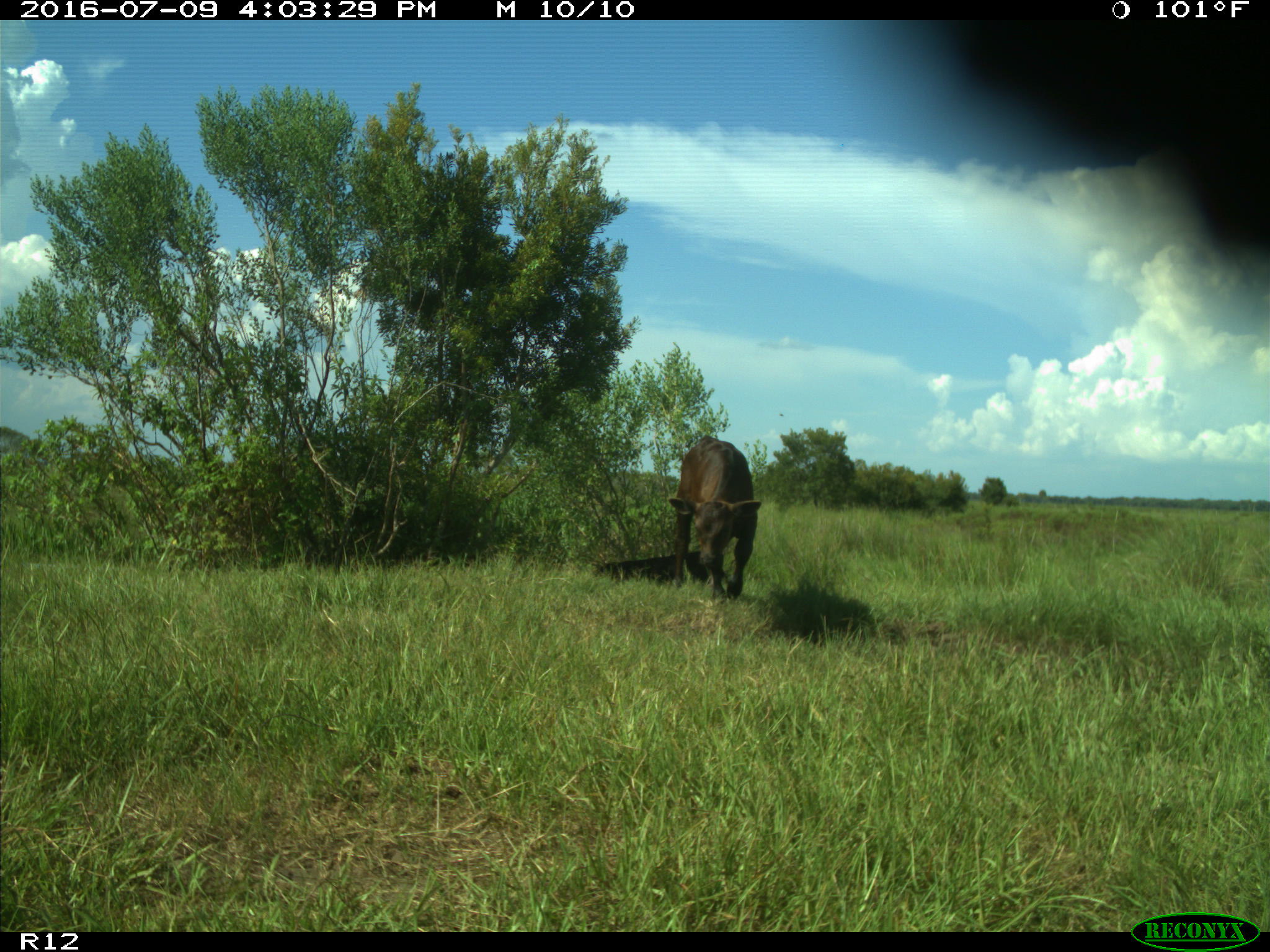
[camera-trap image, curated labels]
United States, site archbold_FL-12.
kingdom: Animalia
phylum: Chordata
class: Mammalia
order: Artiodactyla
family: Bovidae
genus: Bos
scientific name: Bos taurus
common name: domestic cow